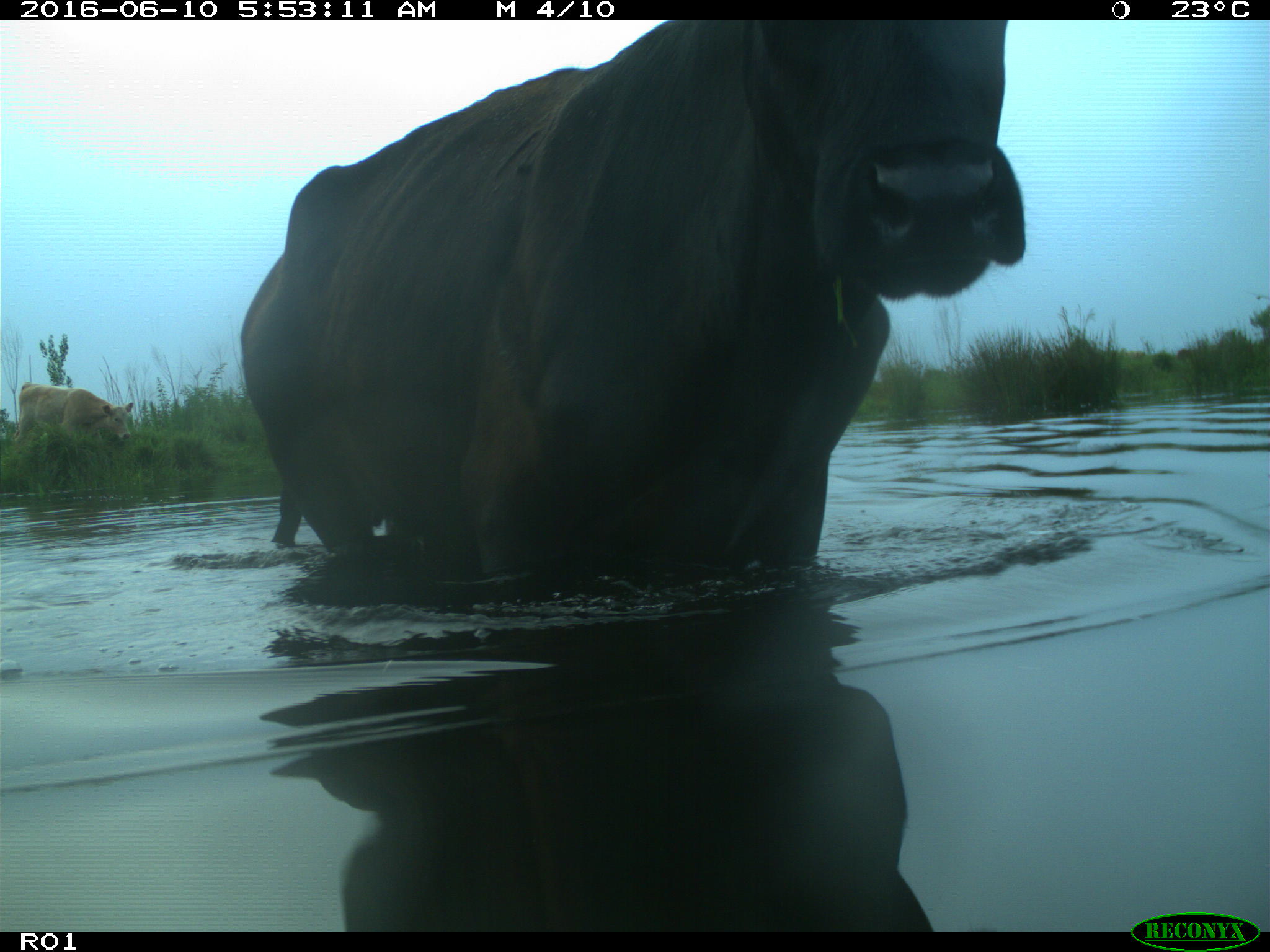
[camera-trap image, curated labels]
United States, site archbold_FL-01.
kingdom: Animalia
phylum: Chordata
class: Mammalia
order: Artiodactyla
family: Bovidae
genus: Bos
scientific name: Bos taurus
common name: domestic cow